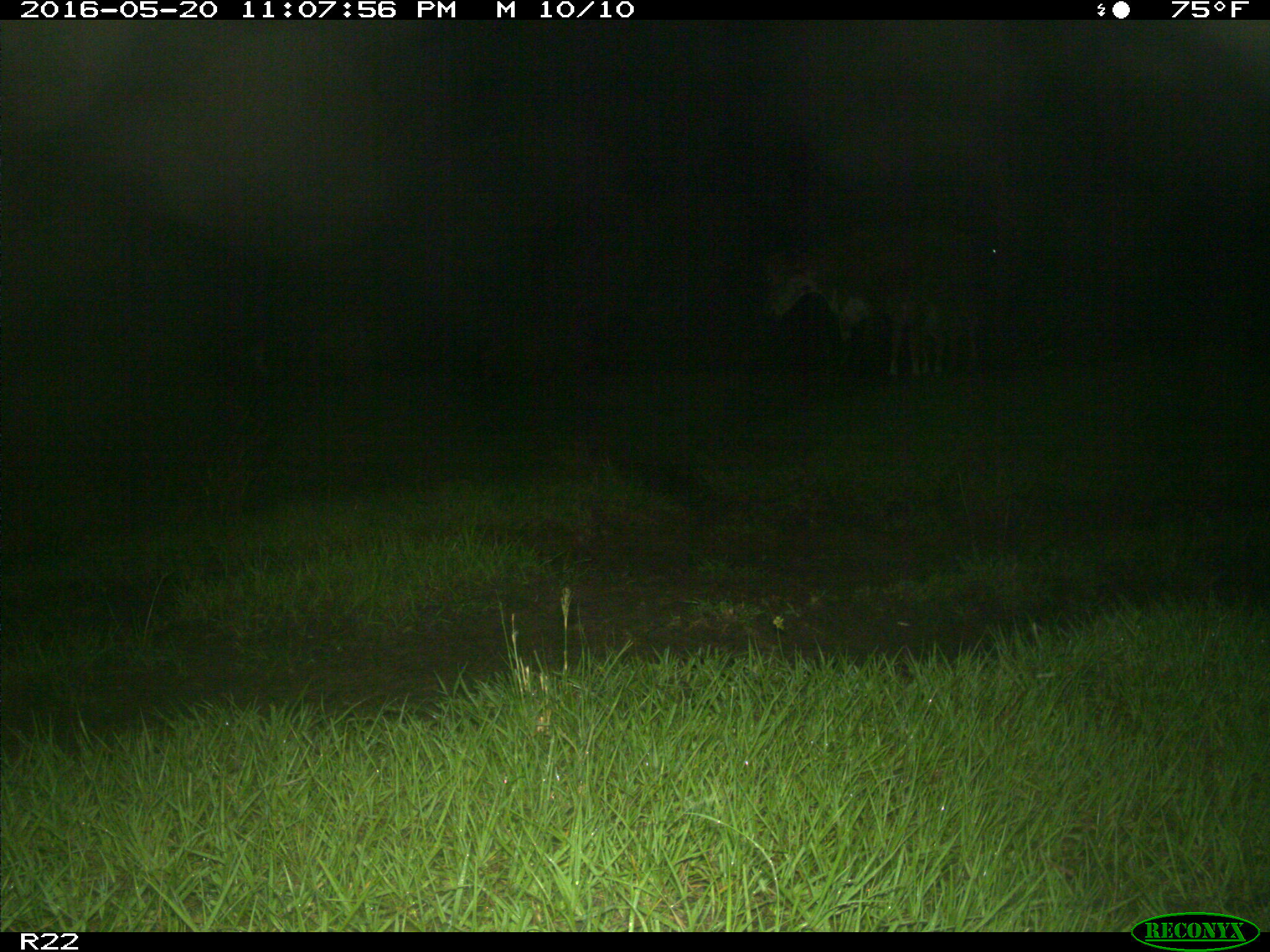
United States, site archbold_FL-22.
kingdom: Animalia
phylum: Chordata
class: Mammalia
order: Artiodactyla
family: Bovidae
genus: Bos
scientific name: Bos taurus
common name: domestic cow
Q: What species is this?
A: Bos taurus (domestic cow).